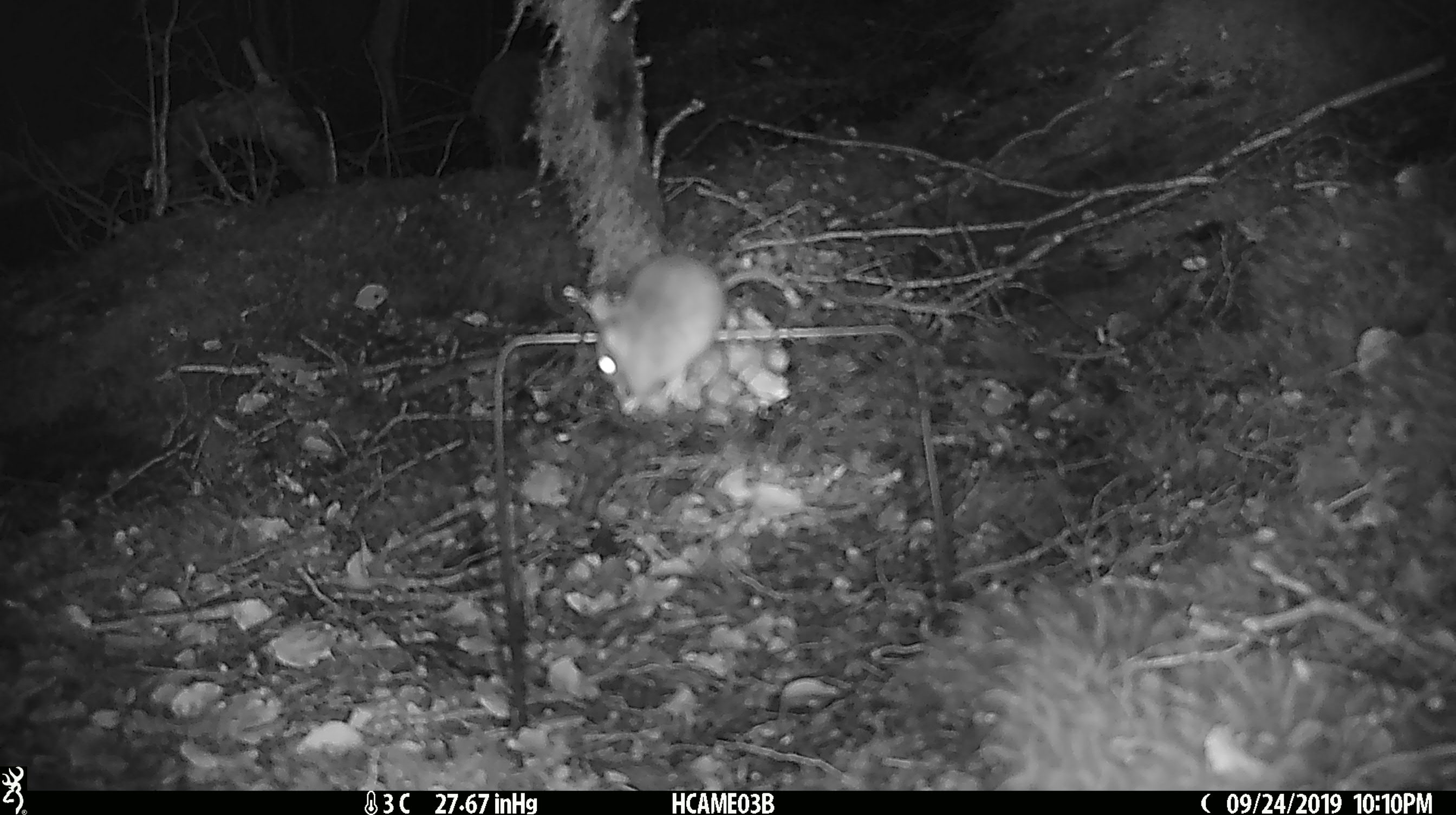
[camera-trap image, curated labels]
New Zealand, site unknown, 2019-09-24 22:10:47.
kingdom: Animalia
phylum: Chordata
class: Mammalia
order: Rodentia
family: Muridae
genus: Mus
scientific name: Mus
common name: mouse